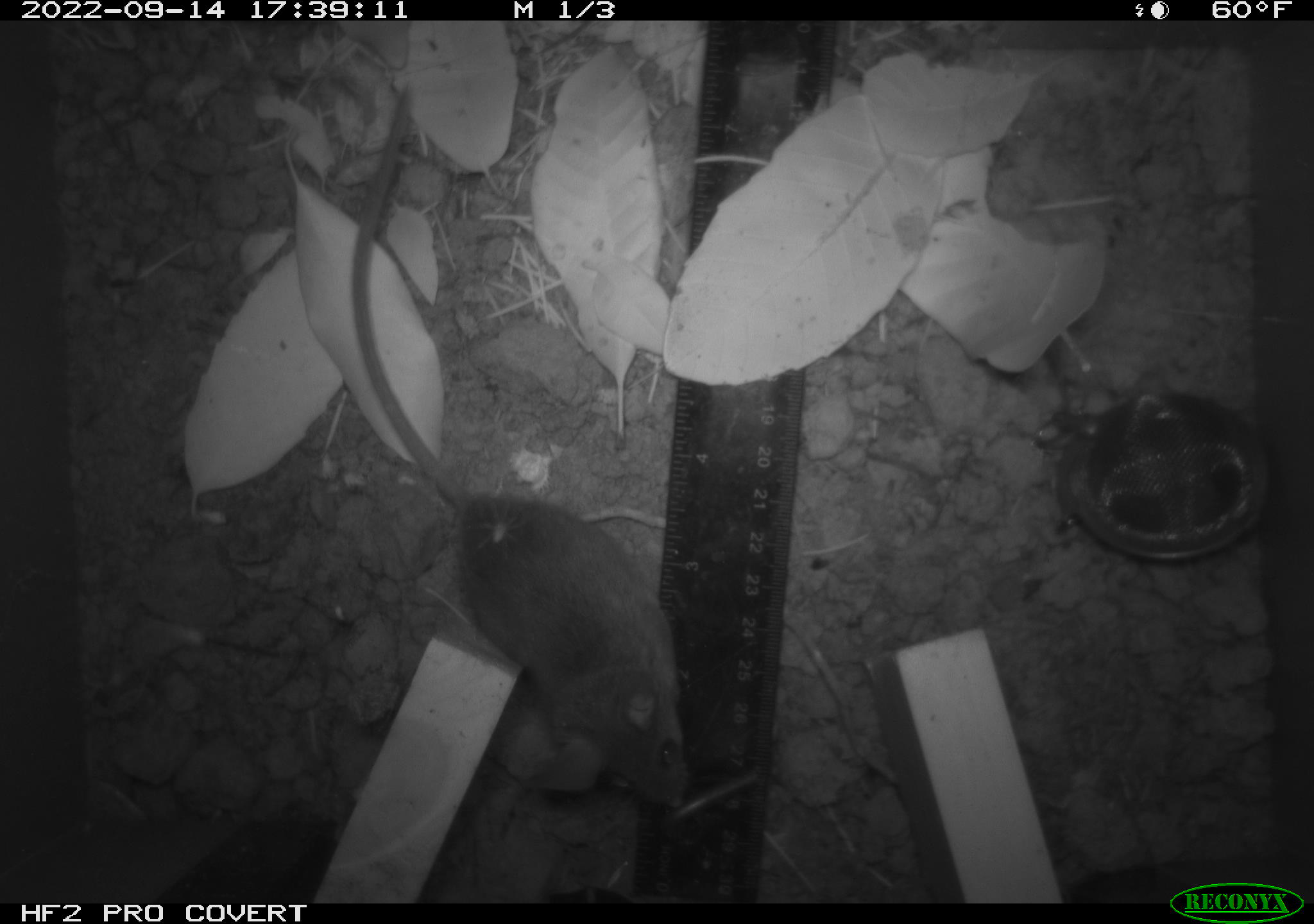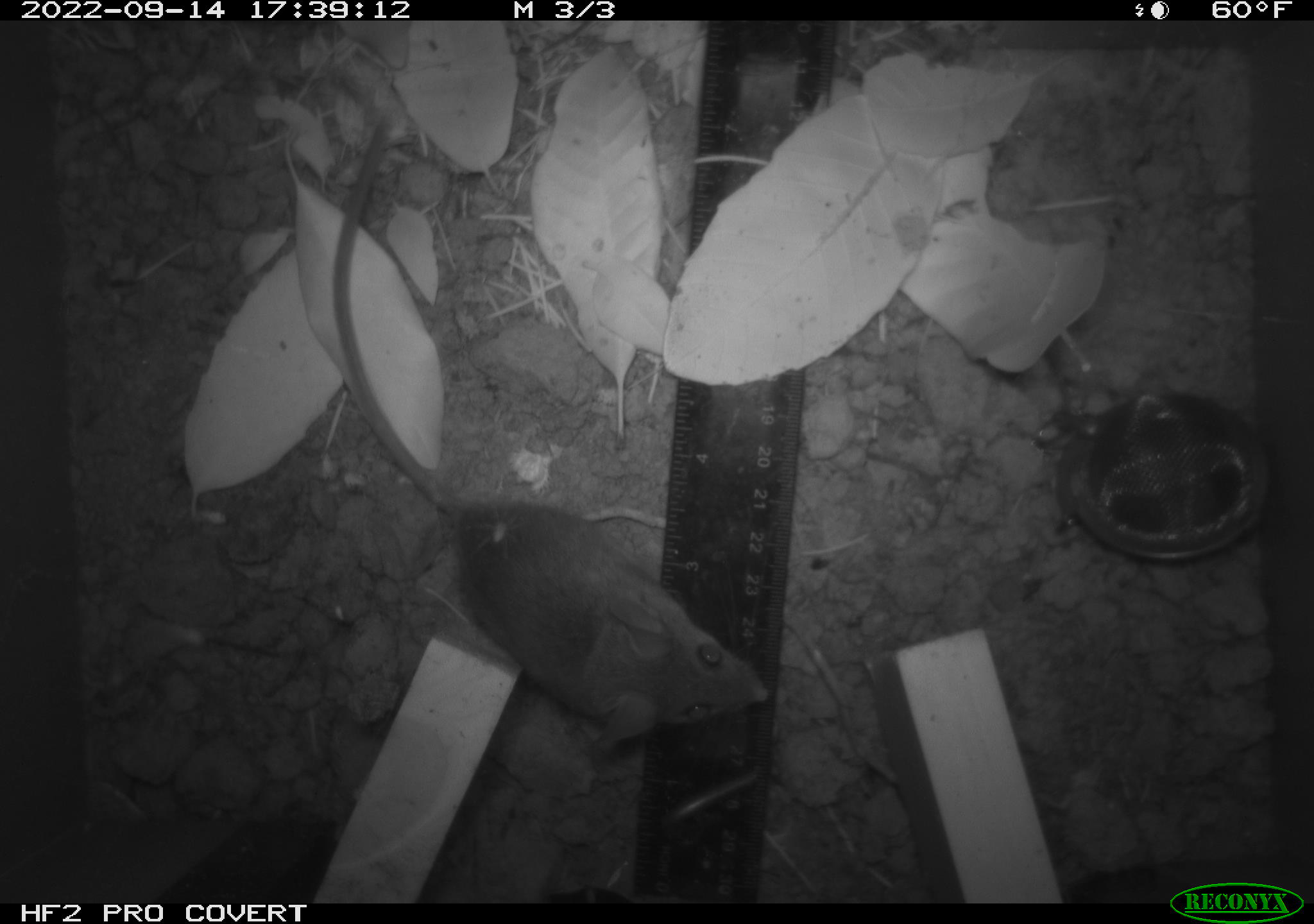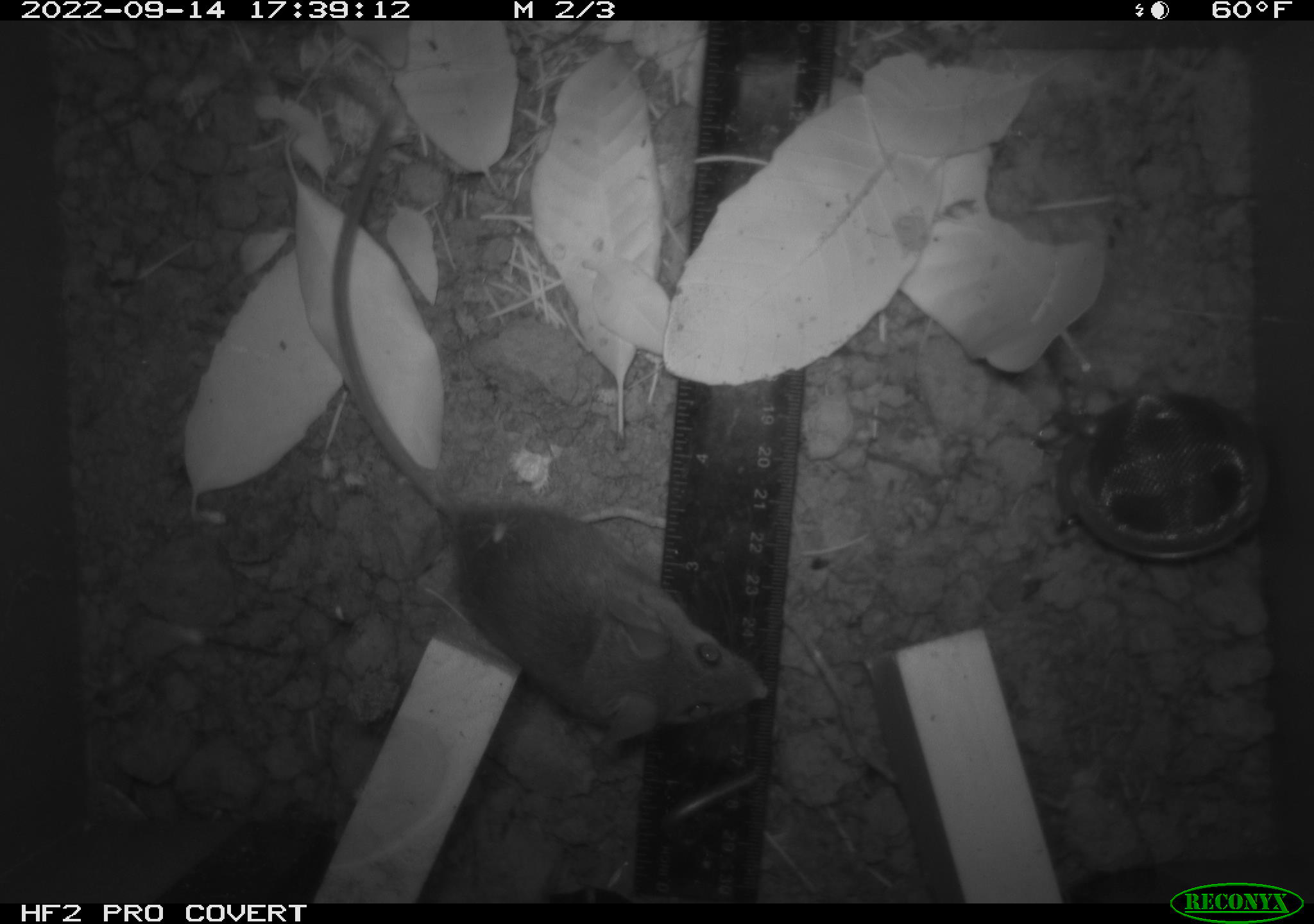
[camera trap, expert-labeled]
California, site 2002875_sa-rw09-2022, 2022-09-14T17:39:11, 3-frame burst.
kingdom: Animalia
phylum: Chordata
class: Mammalia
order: Rodentia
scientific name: Rodentia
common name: rodent